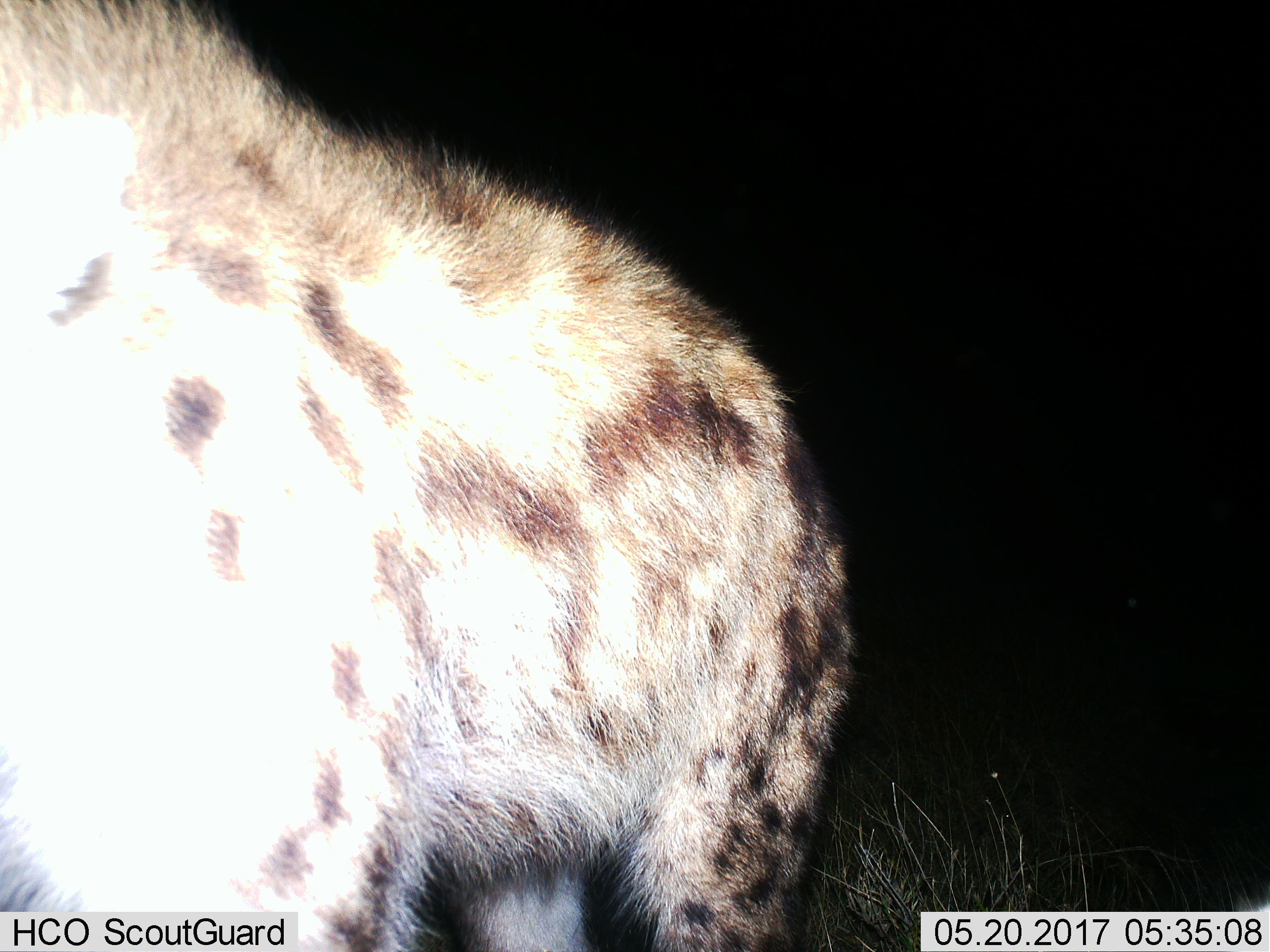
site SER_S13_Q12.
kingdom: Animalia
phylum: Chordata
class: Mammalia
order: Carnivora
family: Hyaenidae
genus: Crocuta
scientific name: Crocuta crocuta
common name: spotted hyena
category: hyenaspotted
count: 1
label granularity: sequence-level